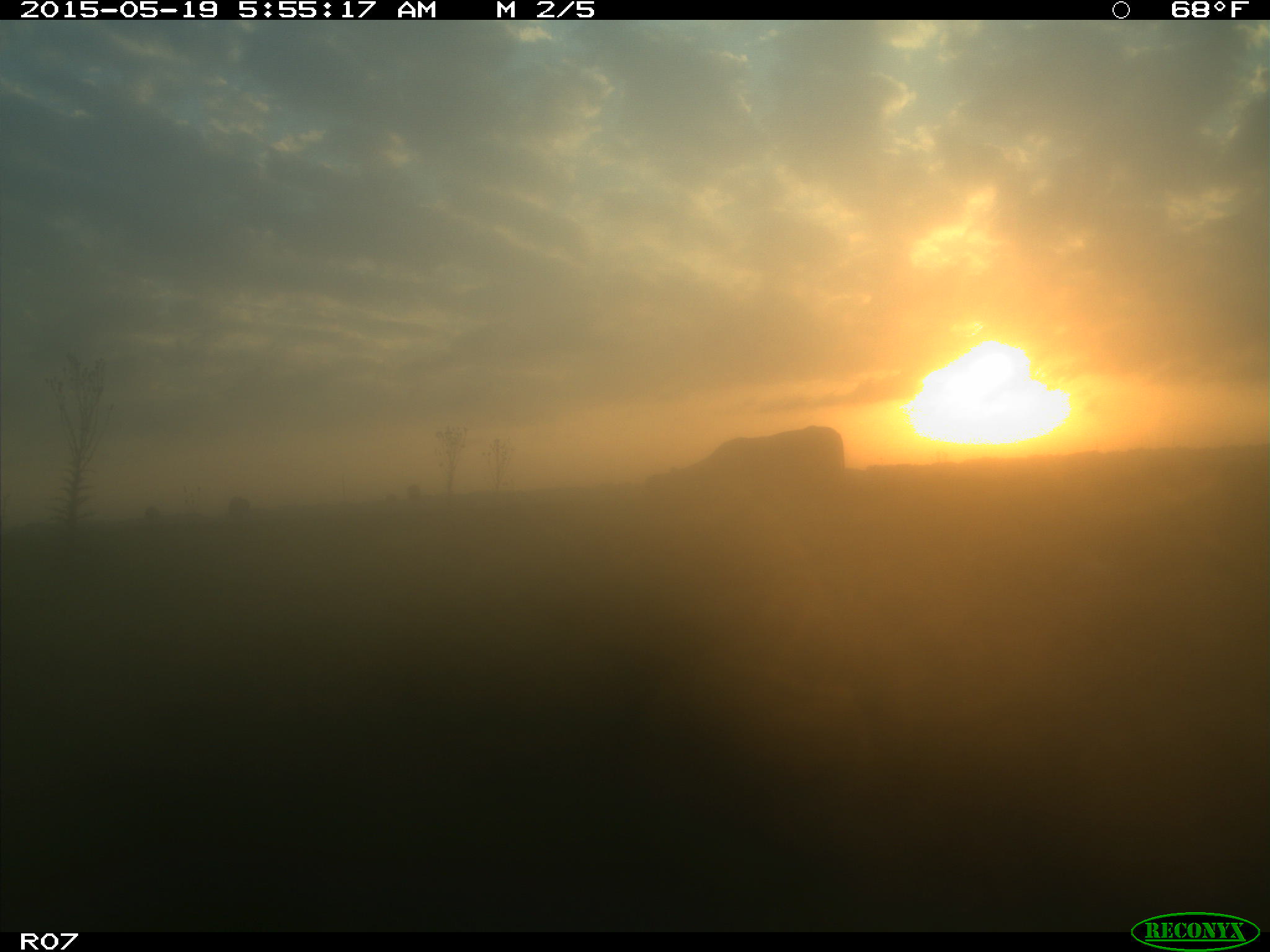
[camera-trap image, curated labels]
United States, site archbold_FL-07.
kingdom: Animalia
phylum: Chordata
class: Mammalia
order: Artiodactyla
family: Bovidae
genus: Bos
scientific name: Bos taurus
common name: domestic cow